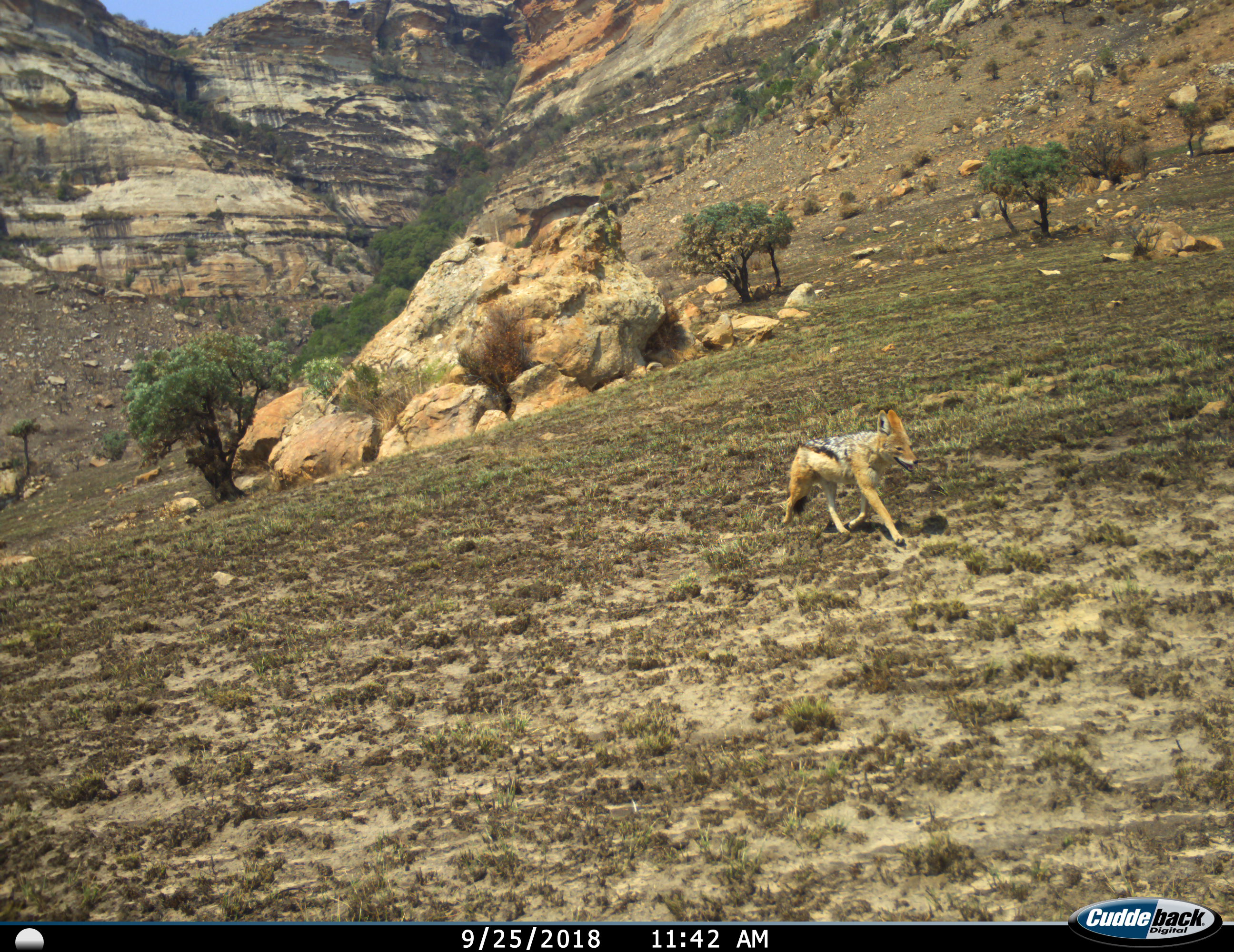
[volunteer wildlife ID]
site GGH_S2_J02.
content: unidentified animal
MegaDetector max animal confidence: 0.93